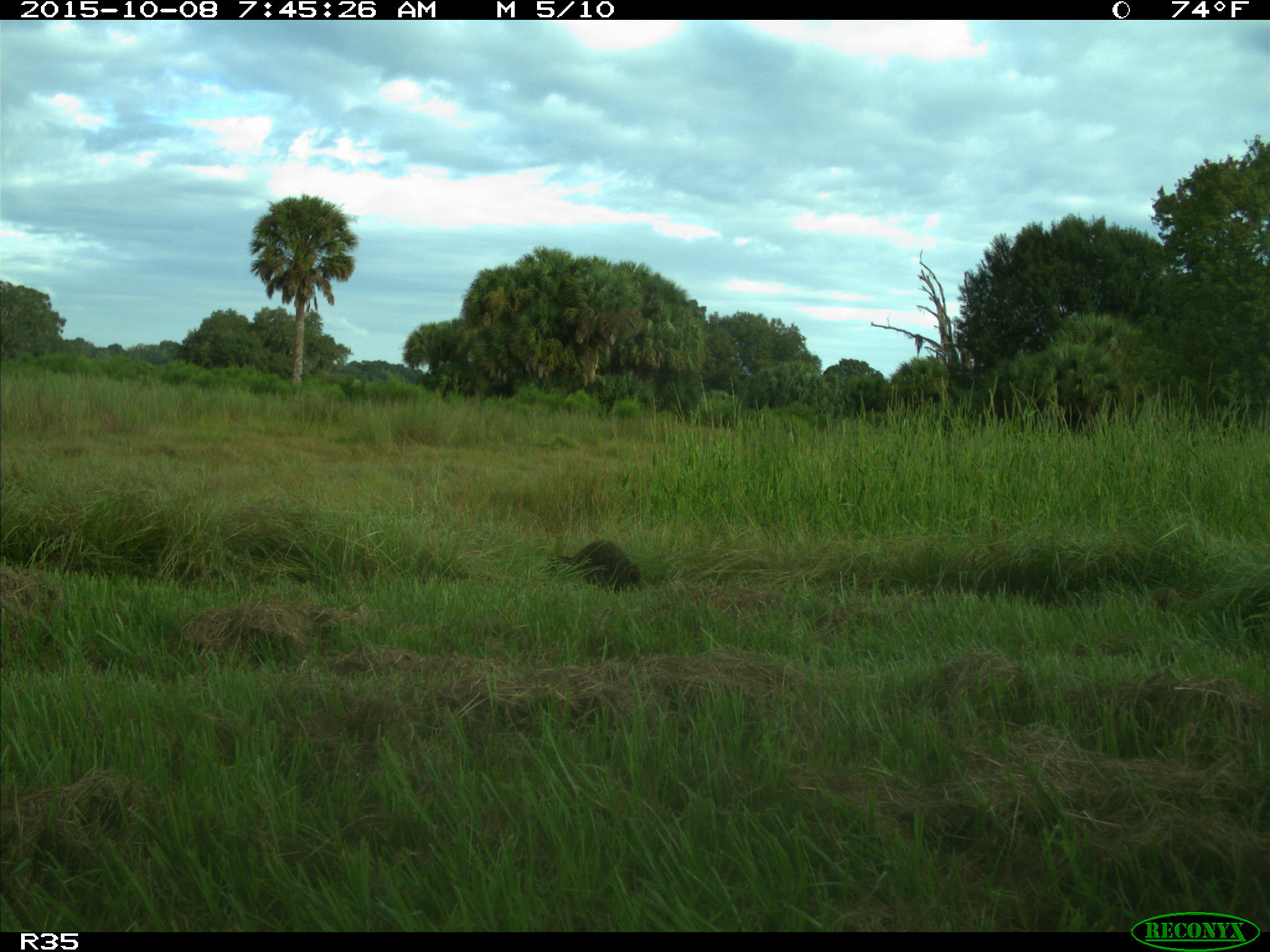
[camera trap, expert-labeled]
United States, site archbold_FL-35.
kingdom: Animalia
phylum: Chordata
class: Mammalia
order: Carnivora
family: Procyonidae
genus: Procyon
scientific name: Procyon lotor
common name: common raccoon